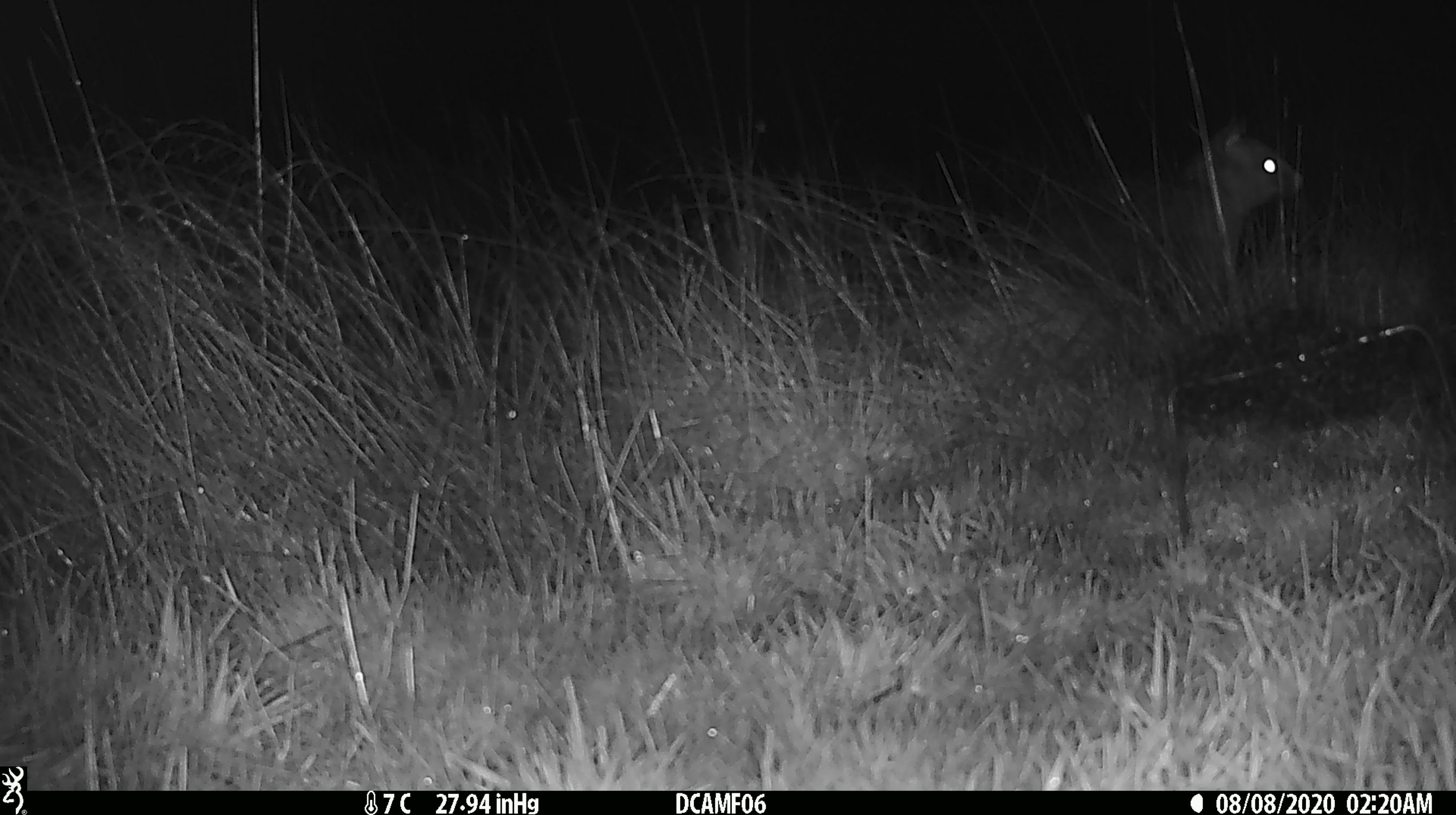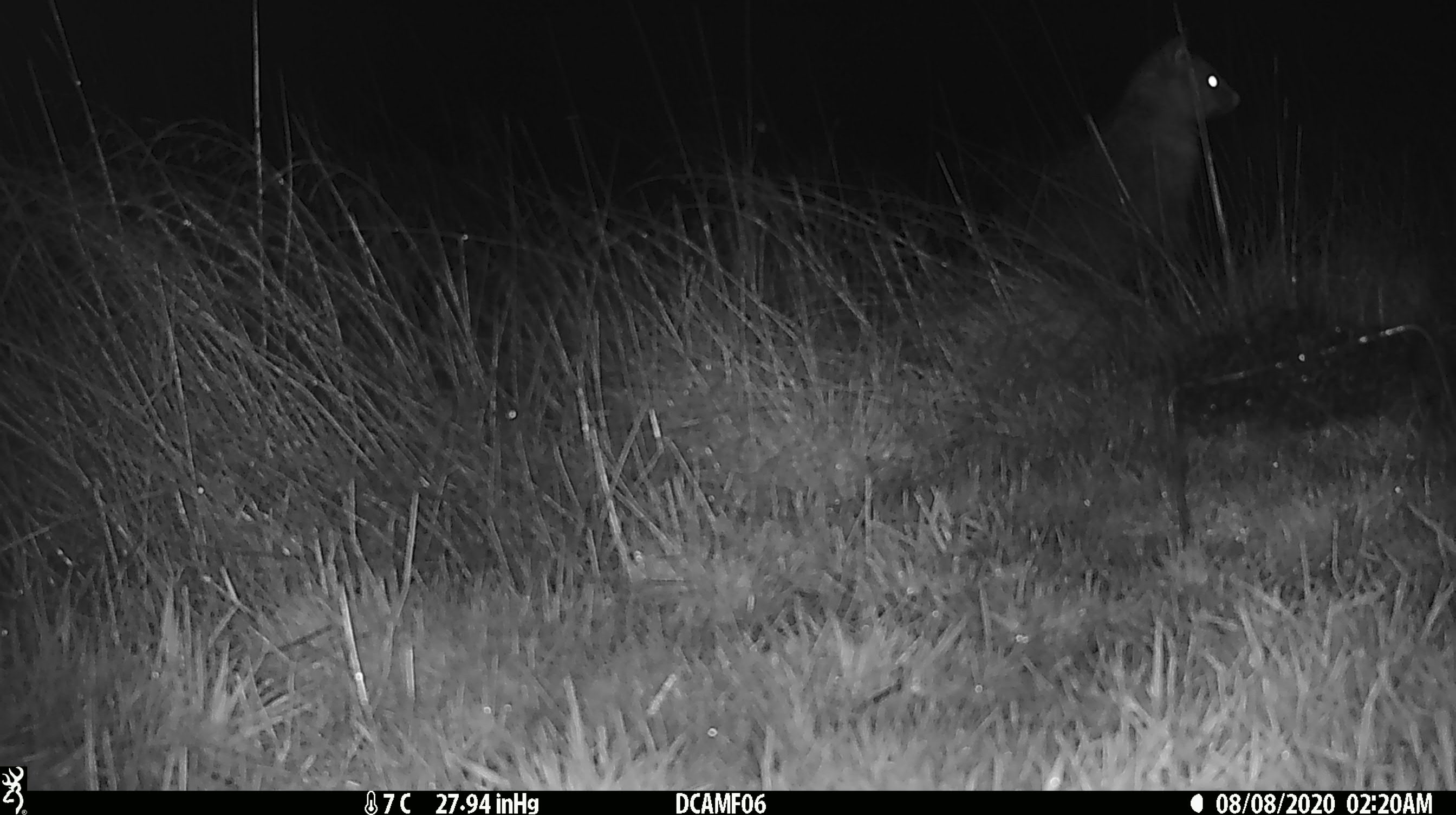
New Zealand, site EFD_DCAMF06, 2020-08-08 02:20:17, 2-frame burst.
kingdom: Animalia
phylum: Chordata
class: Mammalia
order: Diprotodontia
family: Phalangeridae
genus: Trichosurus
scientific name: Trichosurus vulpecula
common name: common brushtail possum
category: possum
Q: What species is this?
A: Possum (common brushtail possum) (Trichosurus vulpecula).